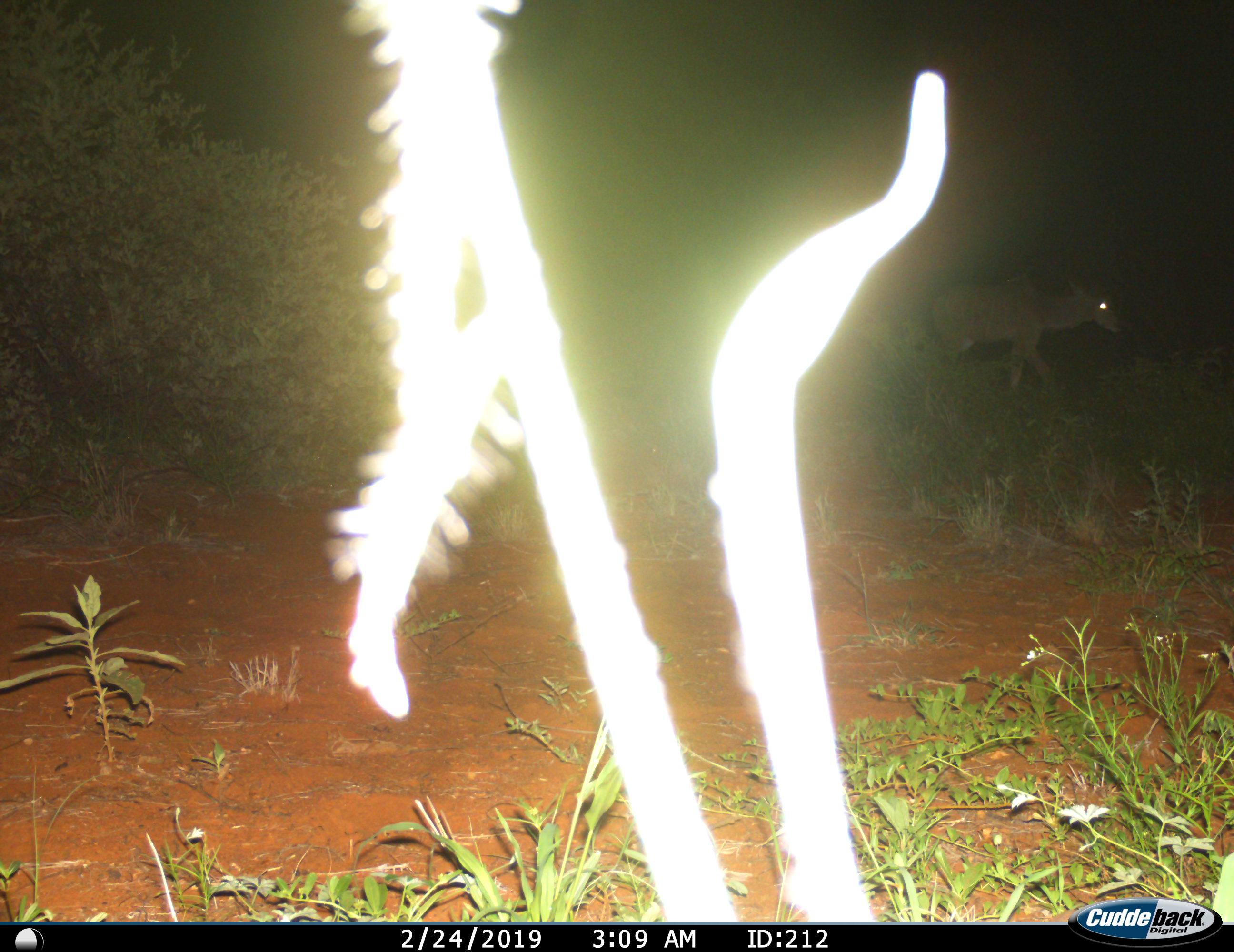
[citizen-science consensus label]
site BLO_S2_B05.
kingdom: Animalia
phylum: Chordata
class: Mammalia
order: Artiodactyla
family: Bovidae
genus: Tragelaphus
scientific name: Tragelaphus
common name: kudu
Kudu (Tragelaphus), count 1. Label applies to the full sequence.